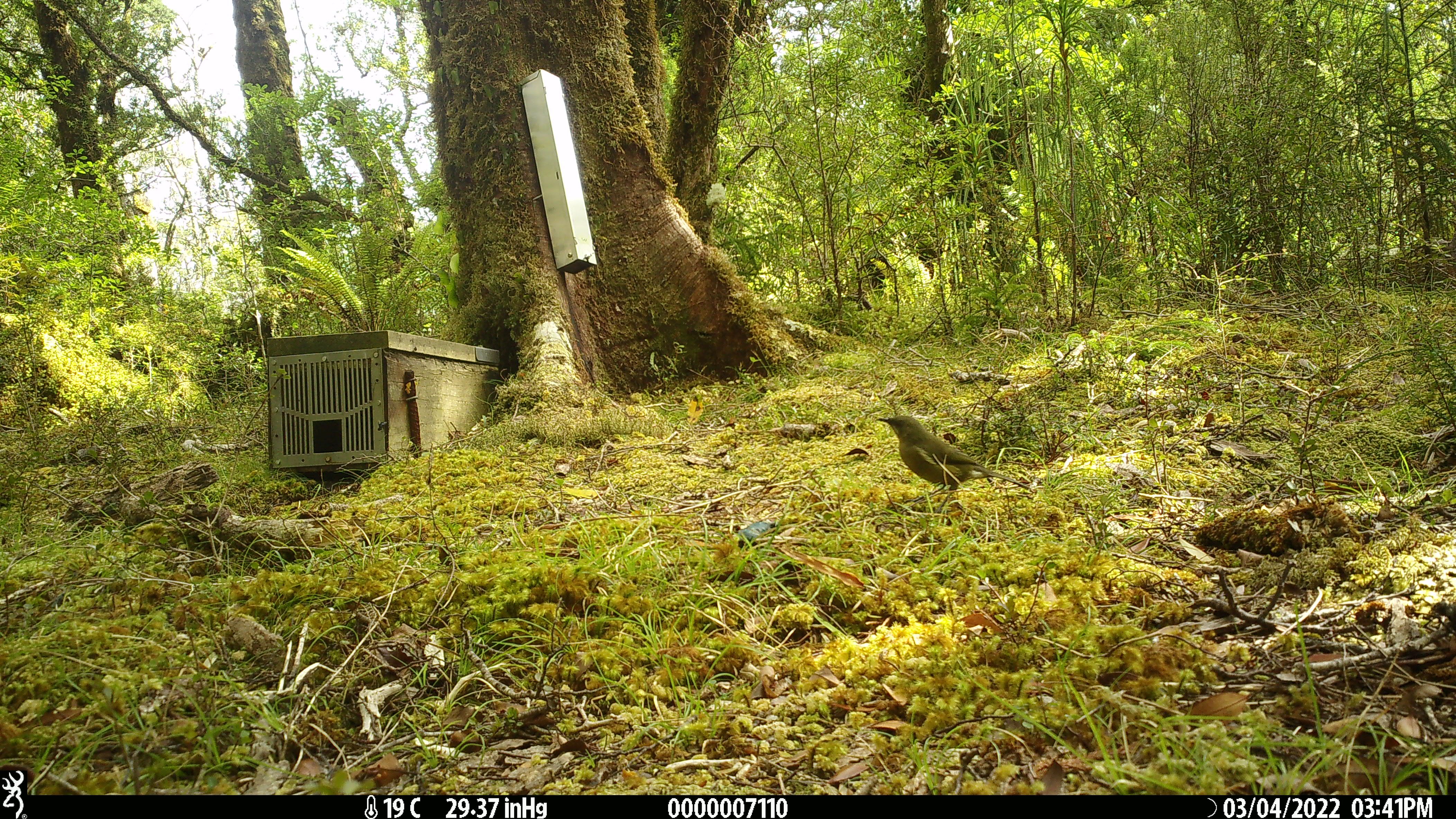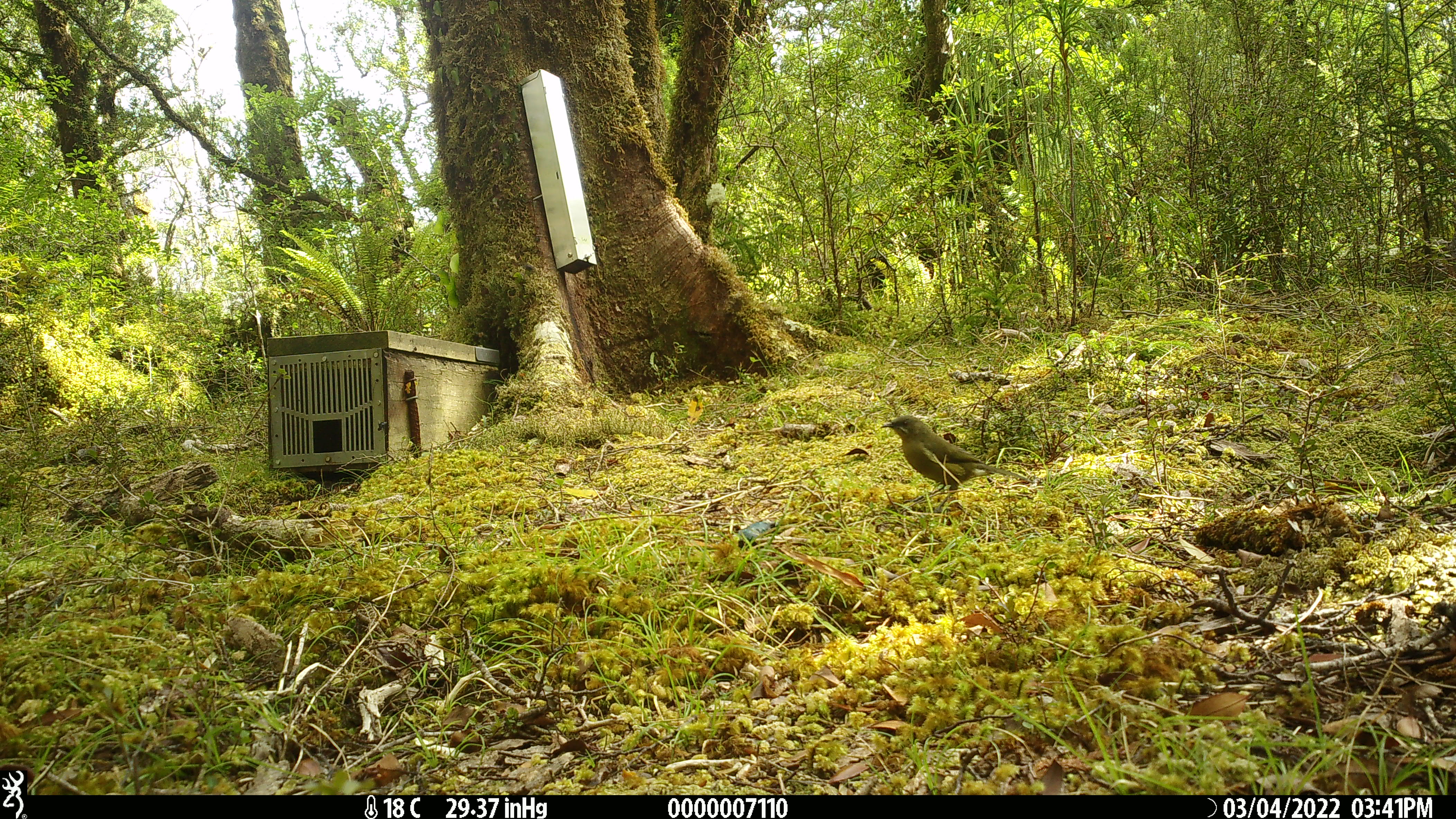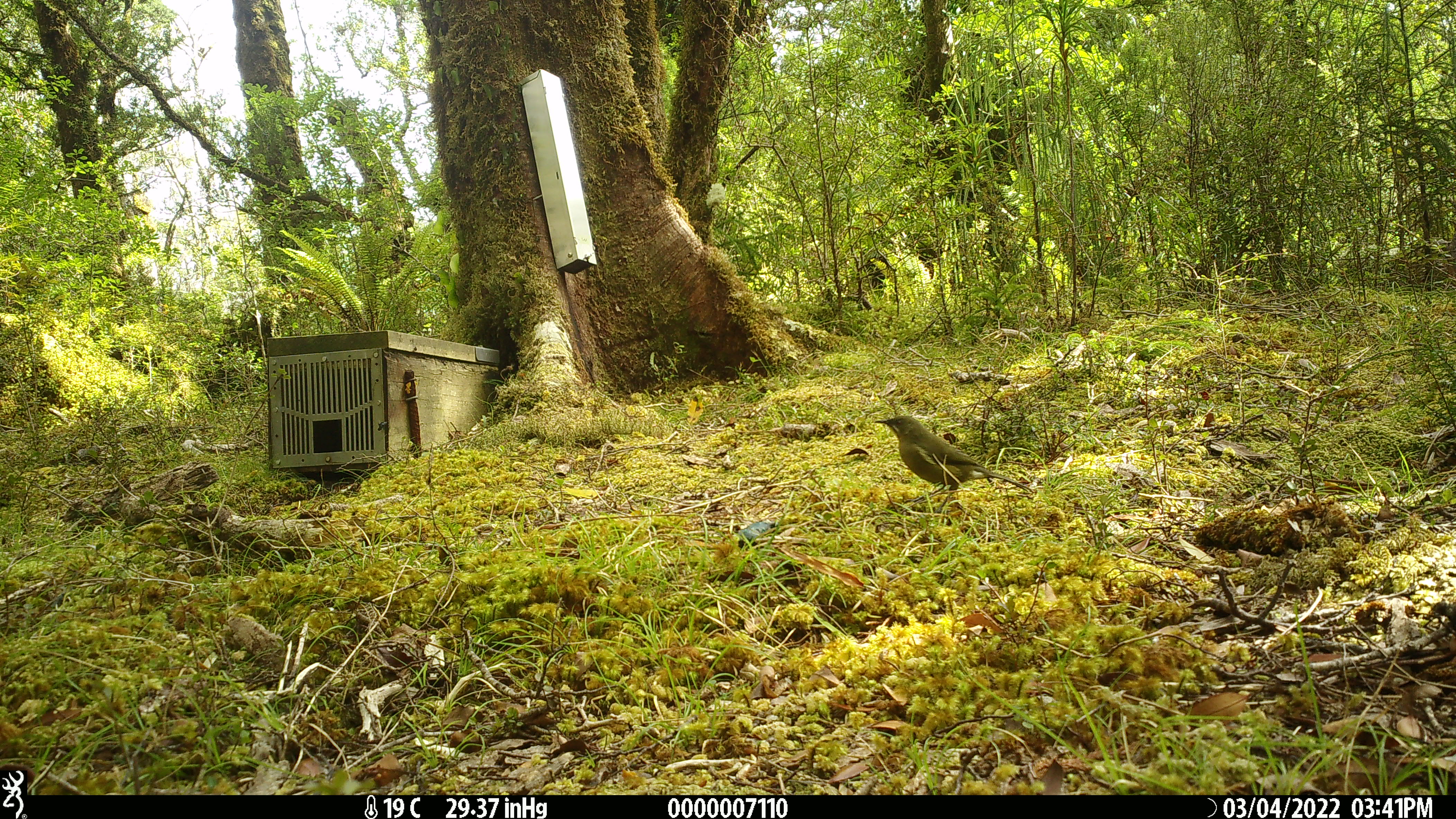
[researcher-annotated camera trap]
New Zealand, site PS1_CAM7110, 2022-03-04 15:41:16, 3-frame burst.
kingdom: Animalia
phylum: Chordata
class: Aves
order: Passeriformes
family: Meliphagidae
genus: Anthornis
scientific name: Anthornis melanura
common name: new zealand bellbird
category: bellbird